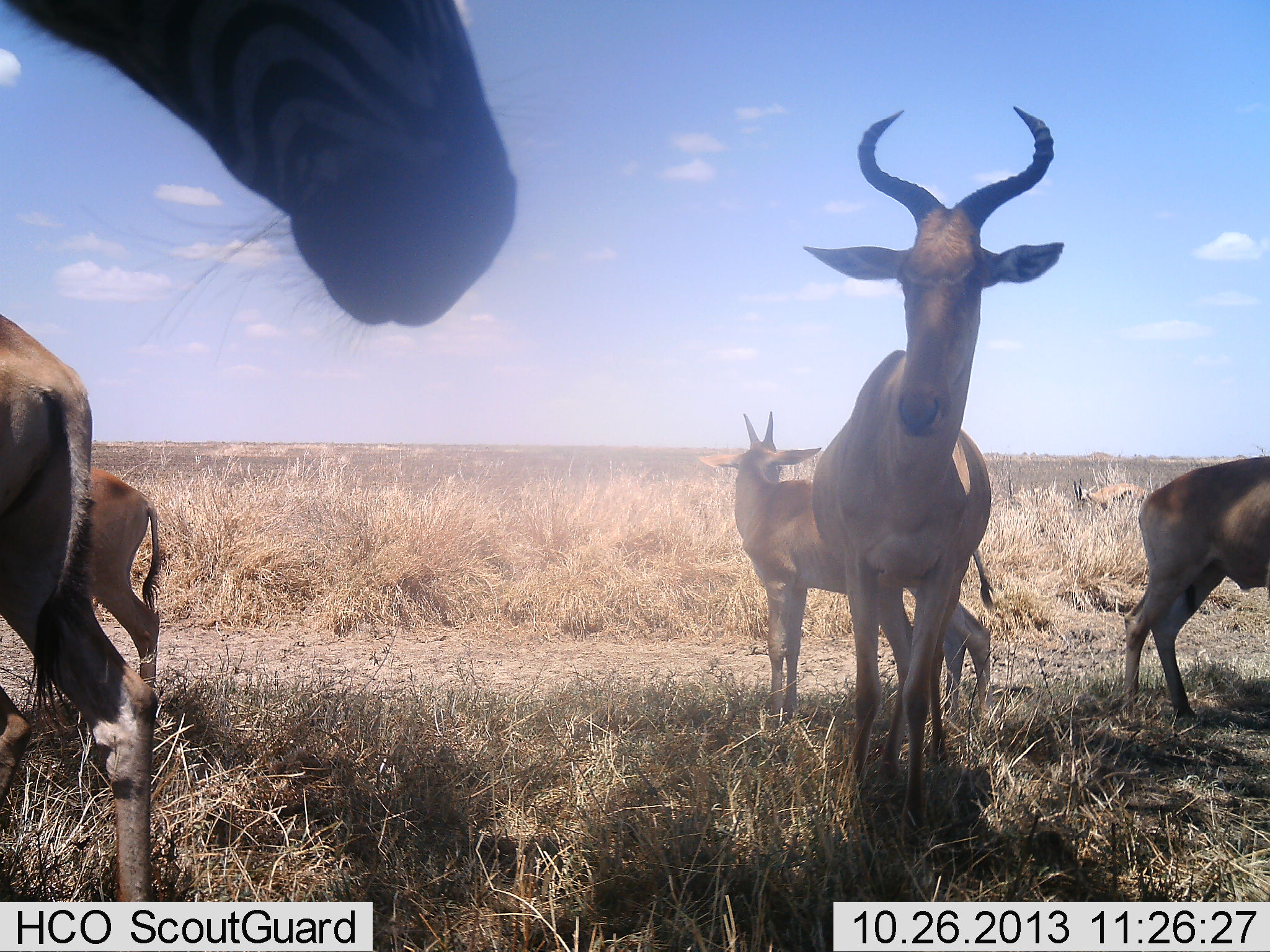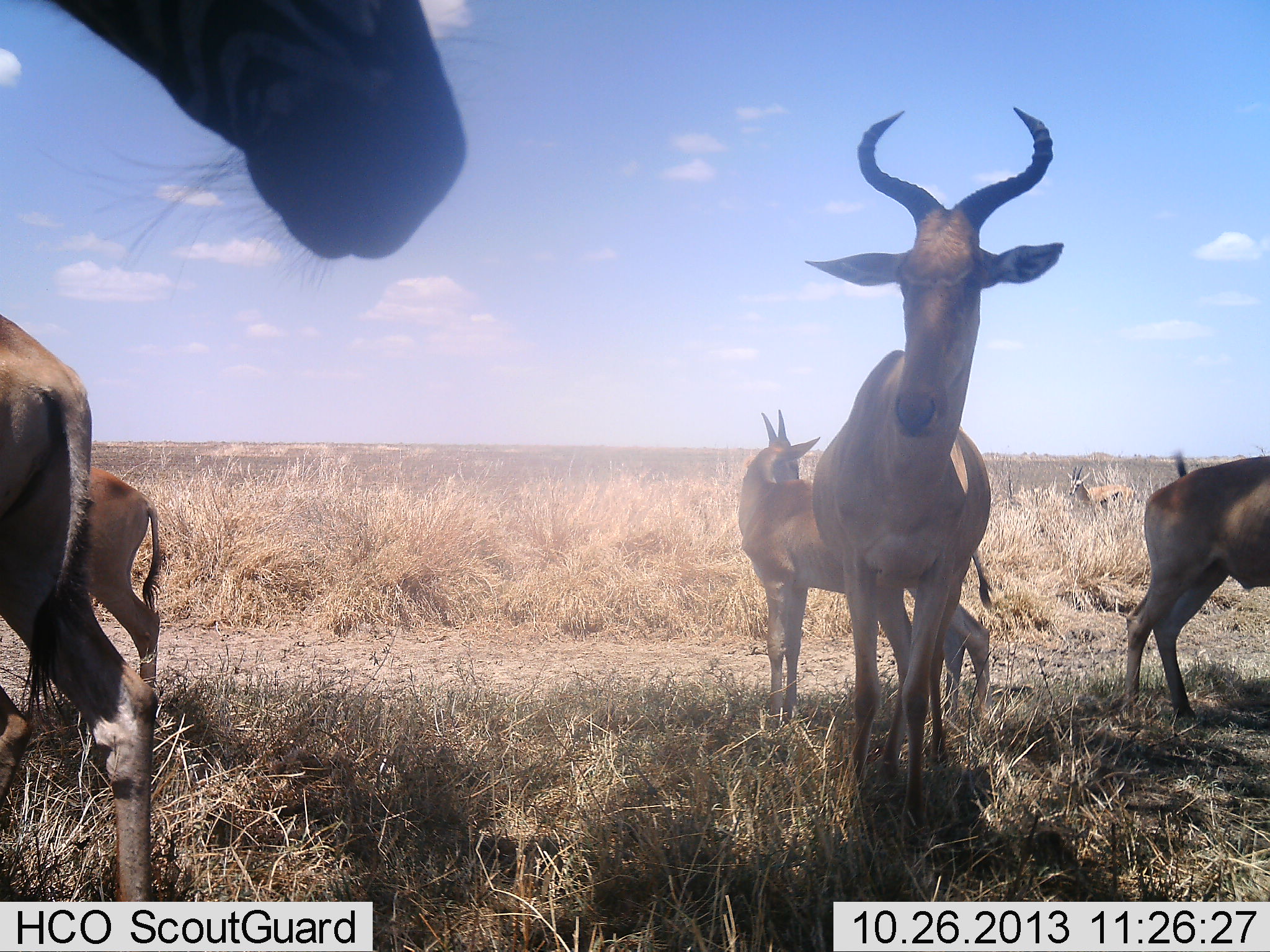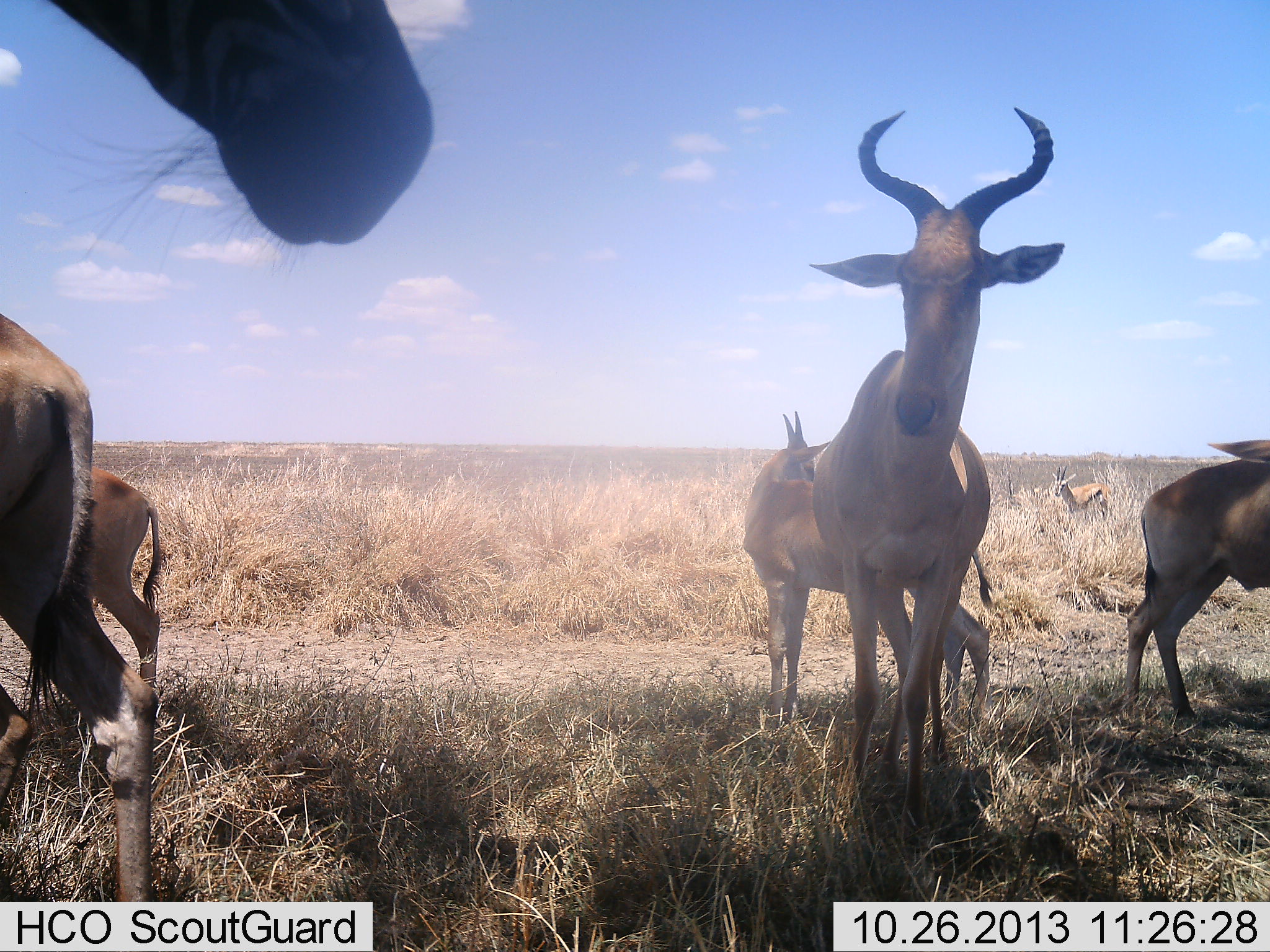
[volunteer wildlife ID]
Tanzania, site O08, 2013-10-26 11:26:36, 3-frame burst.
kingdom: Animalia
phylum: Chordata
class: Mammalia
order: Artiodactyla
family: Bovidae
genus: Alcelaphus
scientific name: Alcelaphus buselaphus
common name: hartebeest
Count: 5.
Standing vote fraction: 92%.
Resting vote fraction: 4%.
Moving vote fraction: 20%.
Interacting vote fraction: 4%.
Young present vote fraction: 36%.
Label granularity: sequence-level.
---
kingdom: Animalia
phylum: Chordata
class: Mammalia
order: Perissodactyla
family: Equidae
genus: Equus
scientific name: Equus quagga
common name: plains zebra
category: zebra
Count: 1.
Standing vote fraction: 93%.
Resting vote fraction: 0%.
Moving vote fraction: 7%.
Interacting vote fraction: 7%.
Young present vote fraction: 0%.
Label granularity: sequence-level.